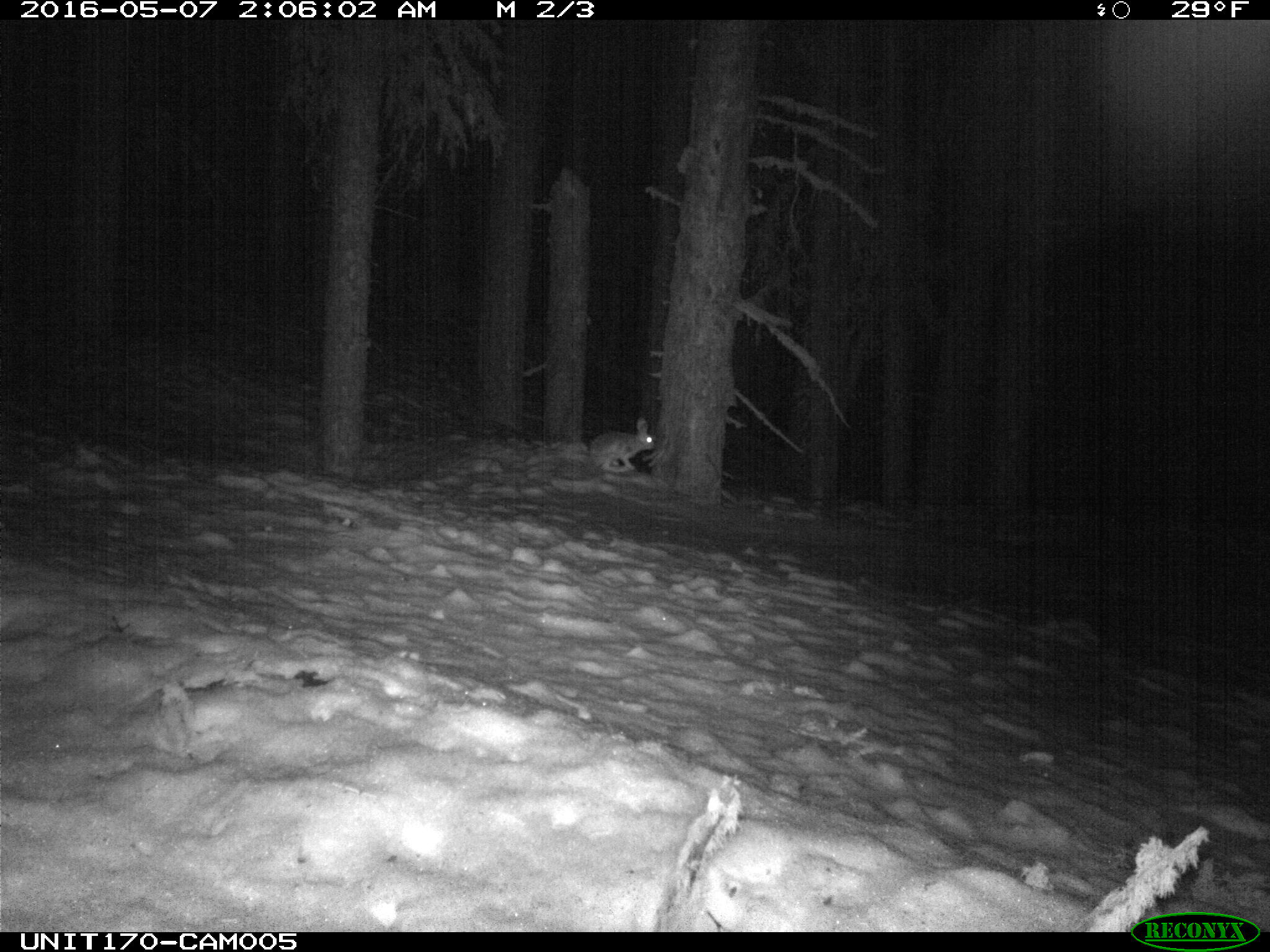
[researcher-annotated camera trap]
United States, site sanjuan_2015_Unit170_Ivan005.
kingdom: Animalia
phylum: Chordata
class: Mammalia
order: Lagomorpha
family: Leporidae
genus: Lepus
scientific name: Lepus americanus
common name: snowshoe hare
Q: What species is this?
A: Lepus americanus (snowshoe hare).